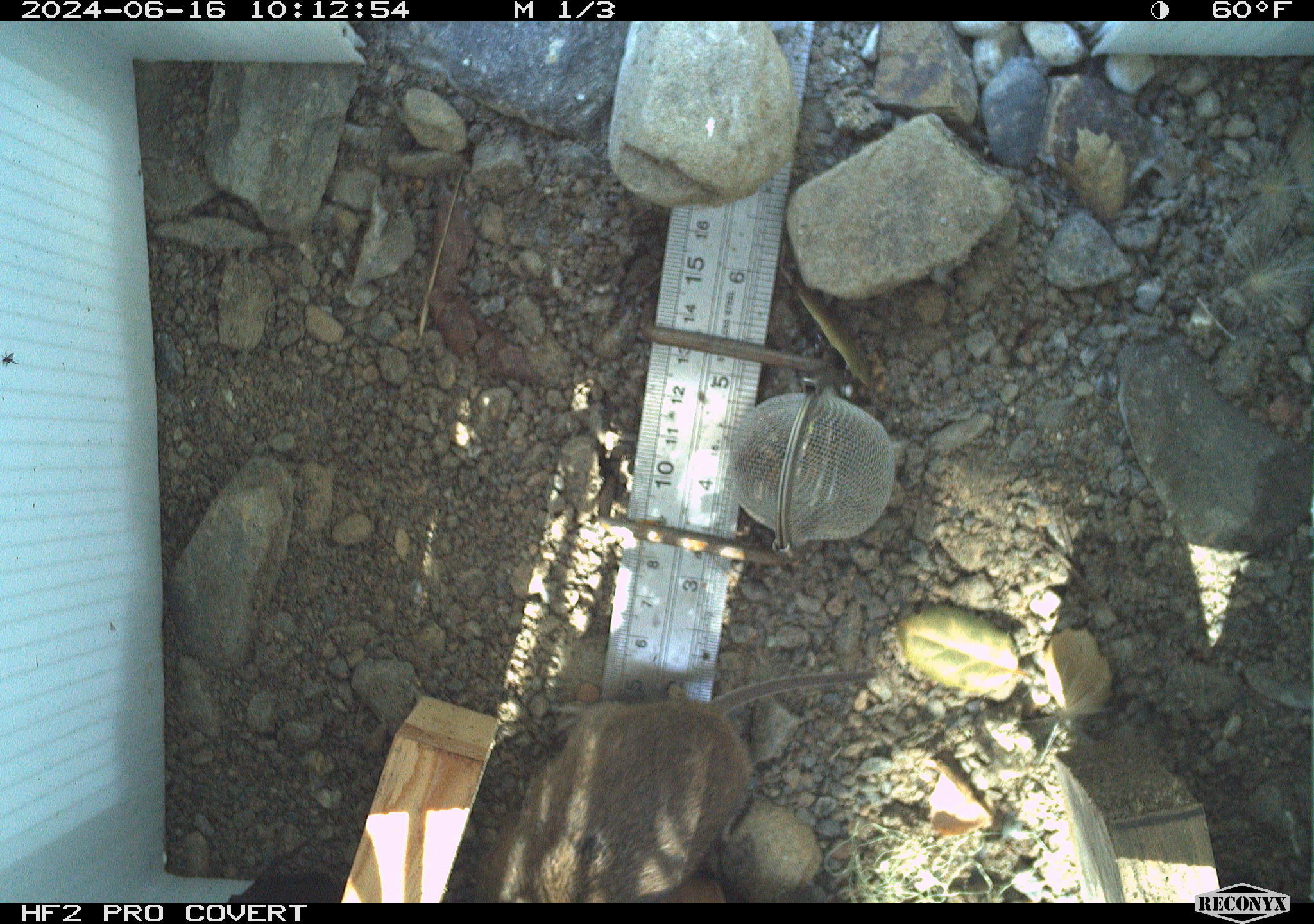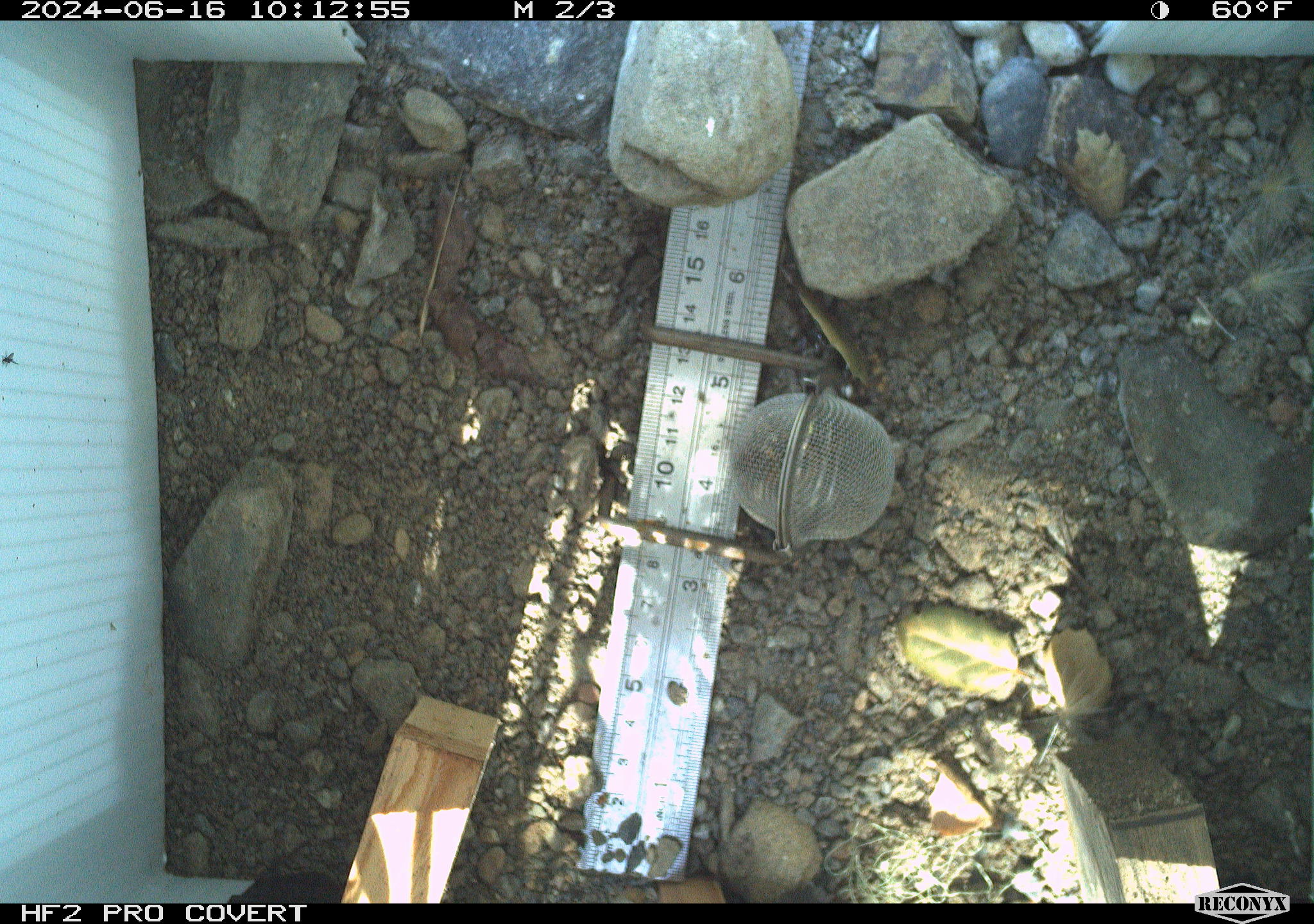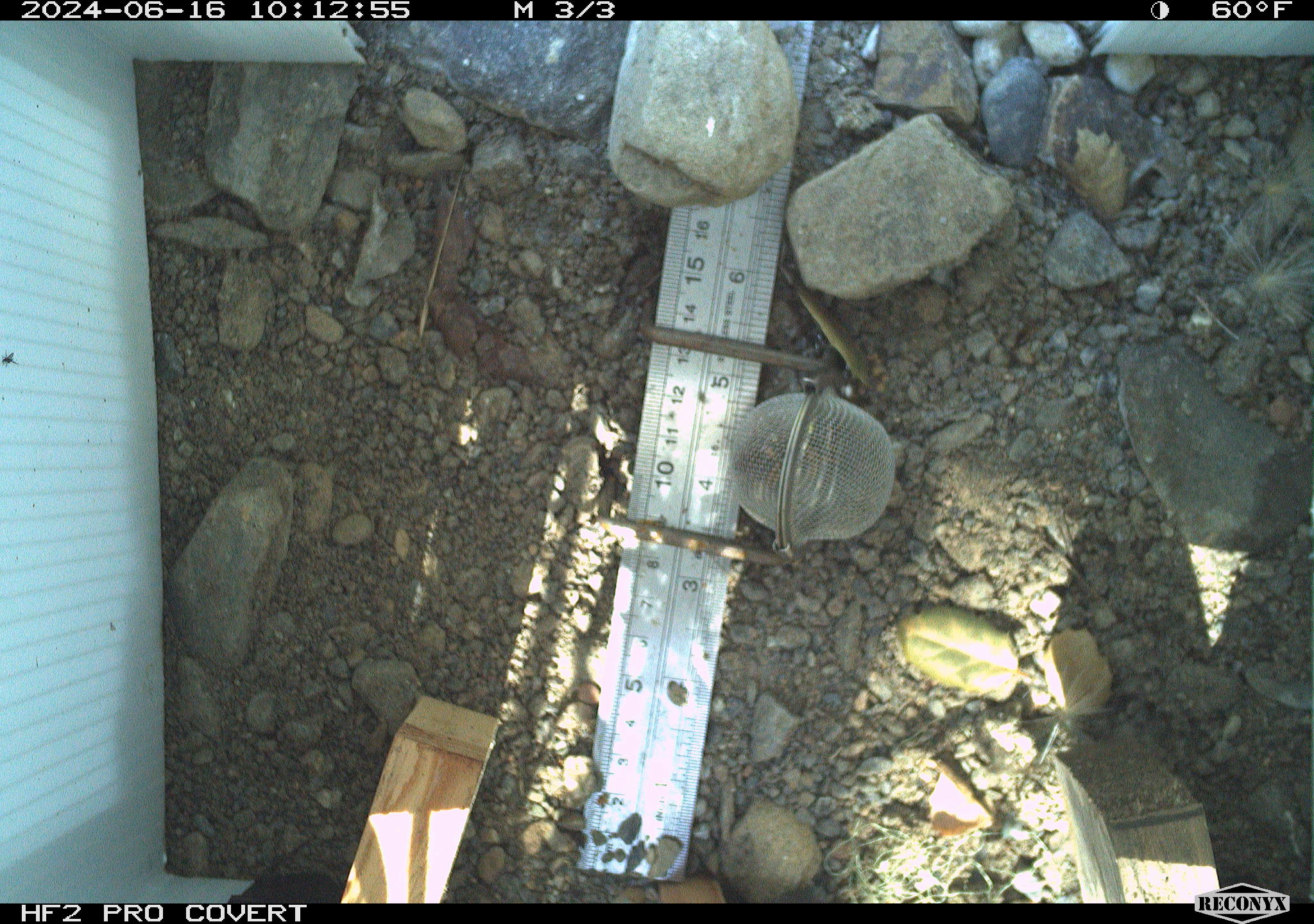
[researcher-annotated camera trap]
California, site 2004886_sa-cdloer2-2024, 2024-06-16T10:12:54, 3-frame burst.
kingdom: Animalia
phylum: Chordata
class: Mammalia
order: Rodentia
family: Cricetidae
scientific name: Arvicolinae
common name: voles, lemmings, and muskrats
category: arvicolinae subfamily